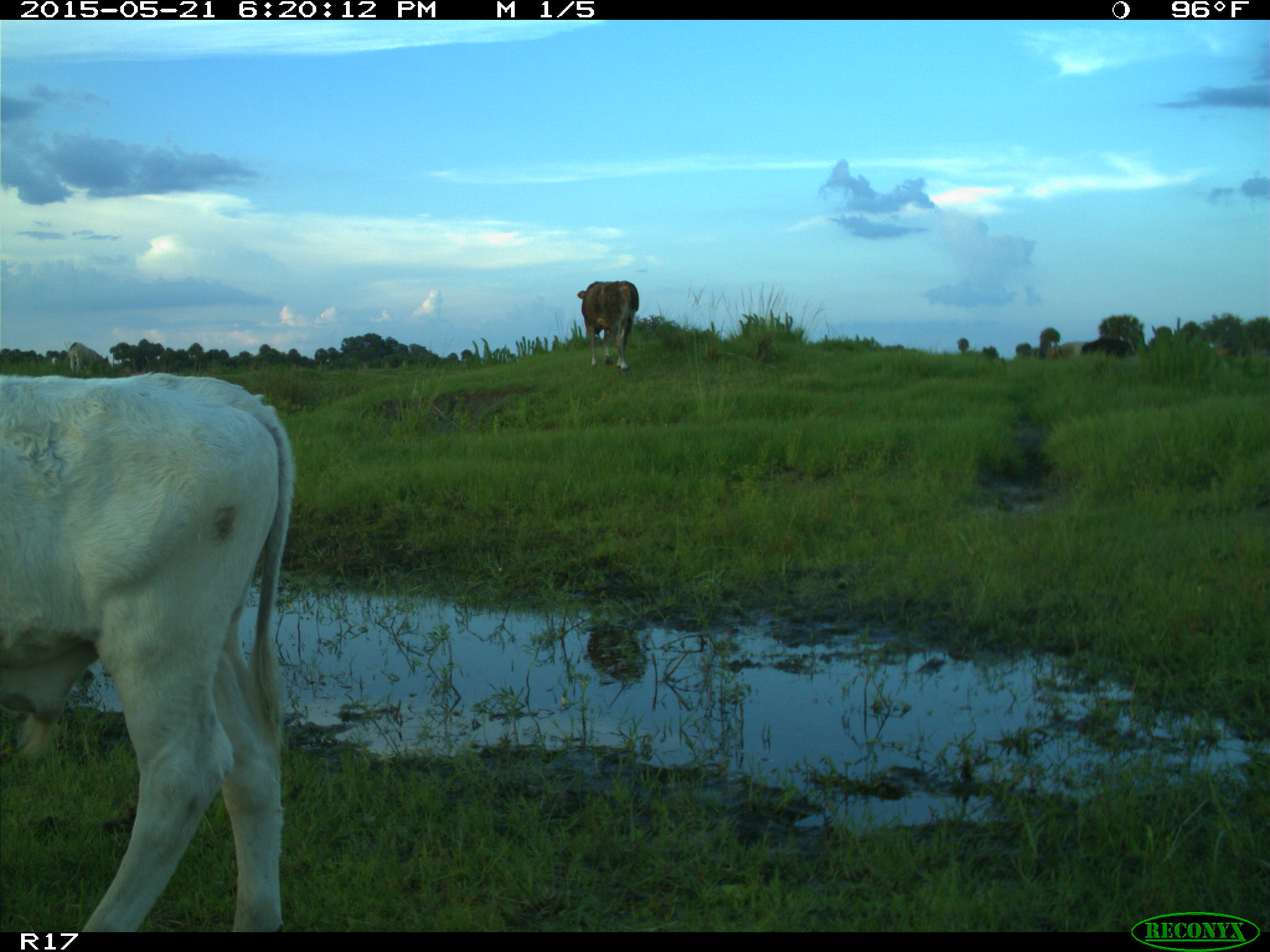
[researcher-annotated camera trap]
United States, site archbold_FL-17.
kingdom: Animalia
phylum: Chordata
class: Mammalia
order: Artiodactyla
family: Bovidae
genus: Bos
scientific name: Bos taurus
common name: domestic cow